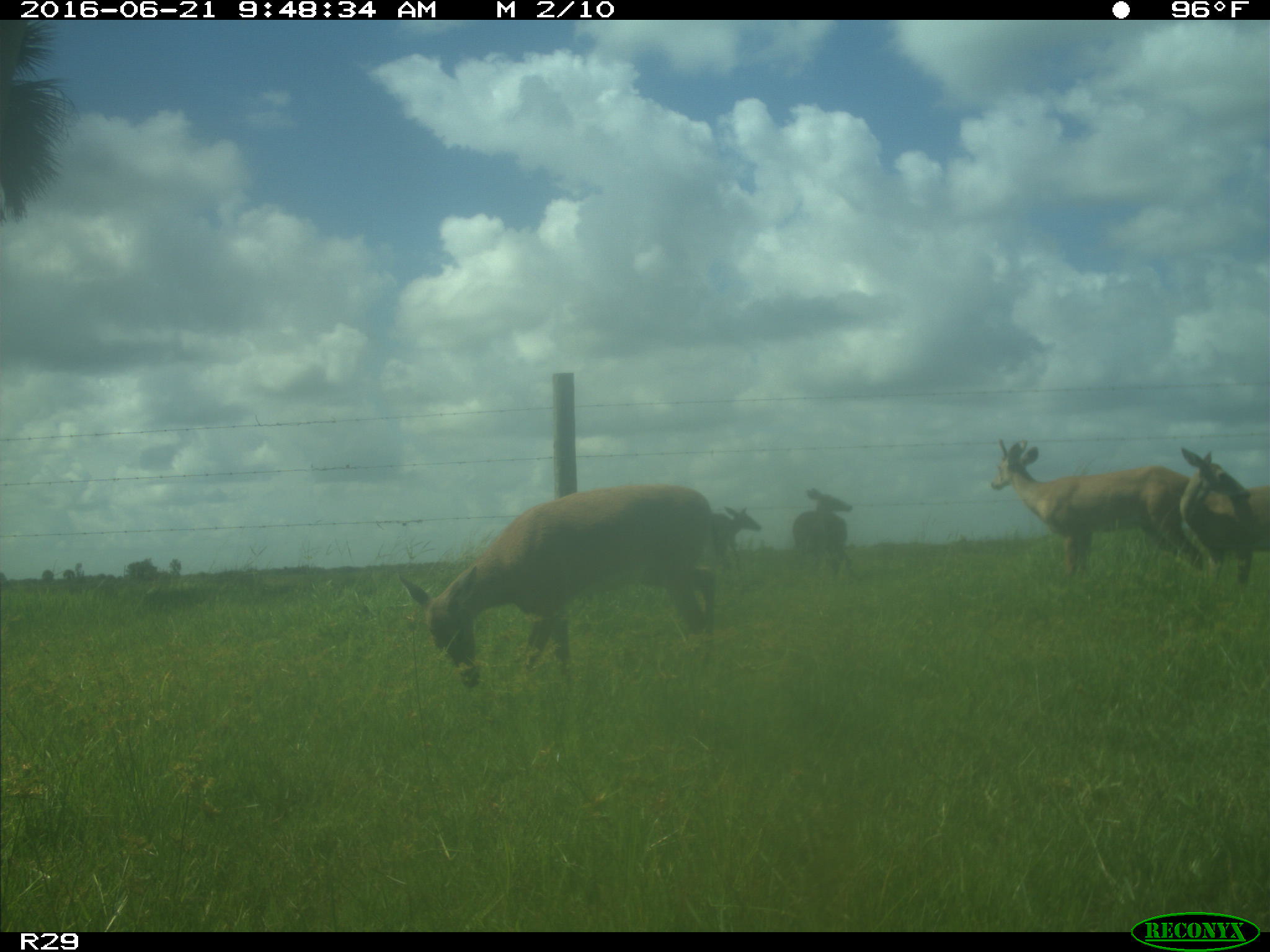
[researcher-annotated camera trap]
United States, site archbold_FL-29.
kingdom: Animalia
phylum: Chordata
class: Mammalia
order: Artiodactyla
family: Cervidae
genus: Odocoileus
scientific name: Odocoileus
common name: deer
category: unidentified deer